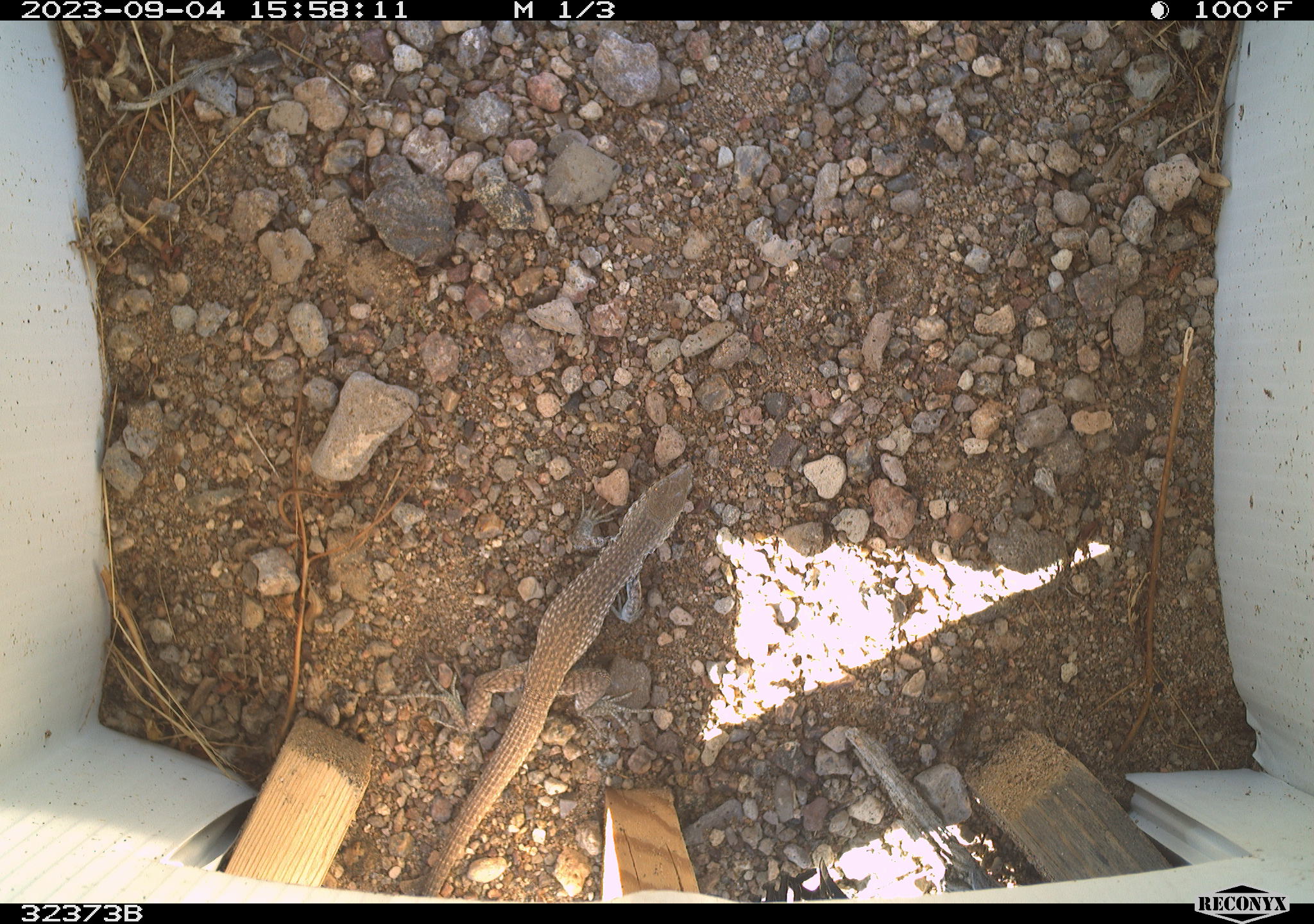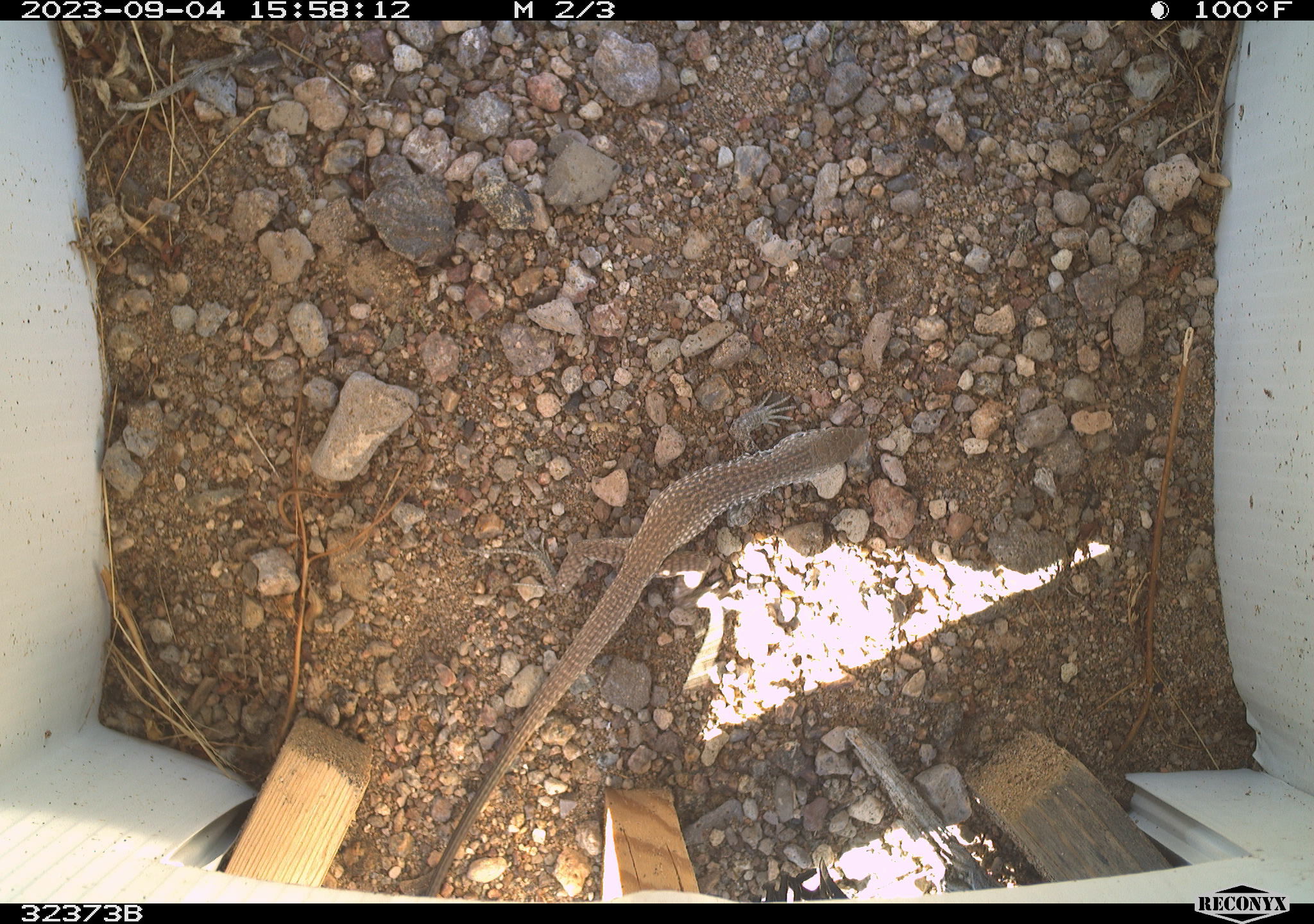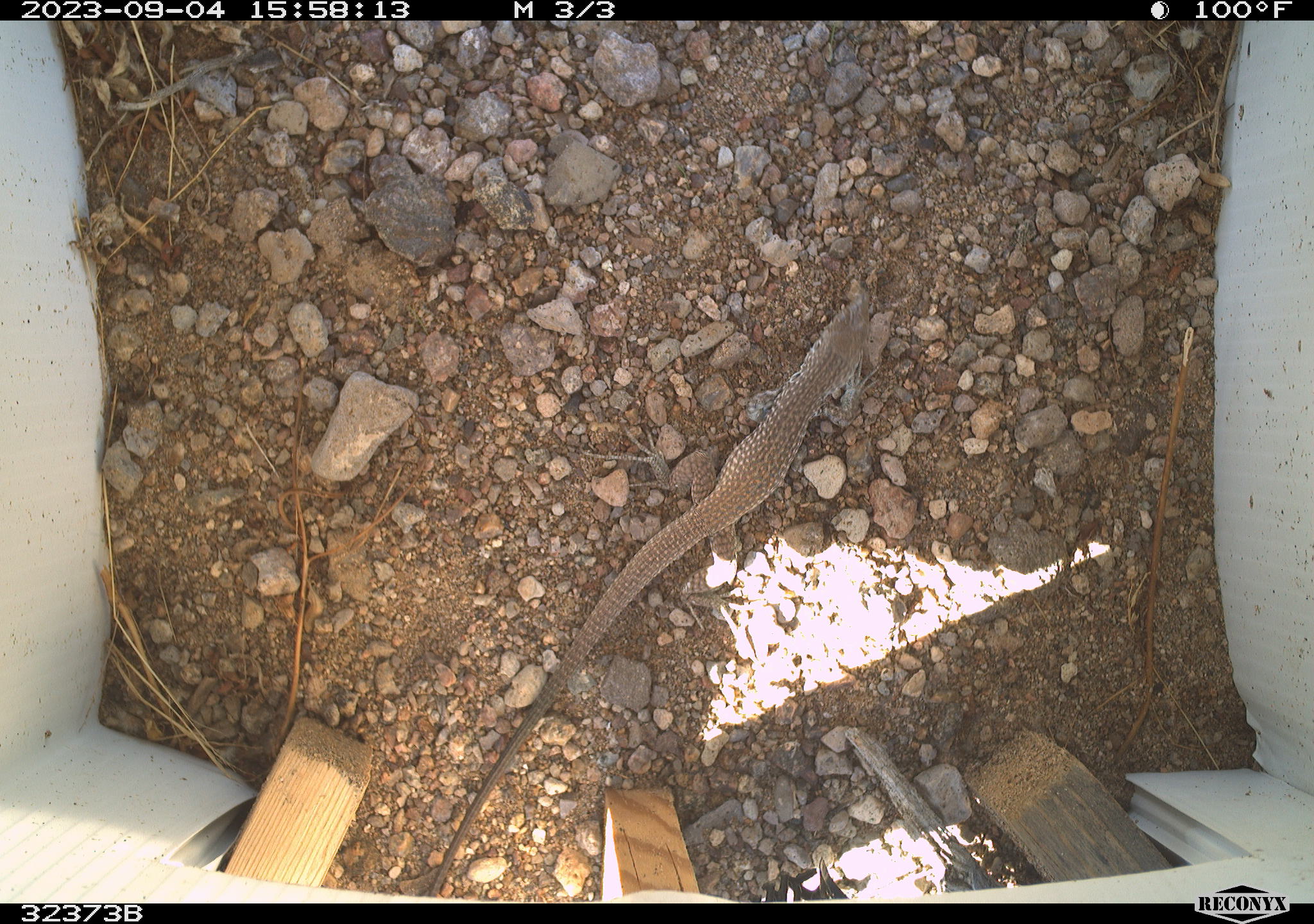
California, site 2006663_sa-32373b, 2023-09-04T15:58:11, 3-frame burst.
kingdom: Animalia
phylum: Chordata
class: Reptilia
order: Squamata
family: Teiidae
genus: Aspidoscelis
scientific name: Aspidoscelis tigris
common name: western whiptail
Western whiptail (Aspidoscelis tigris).